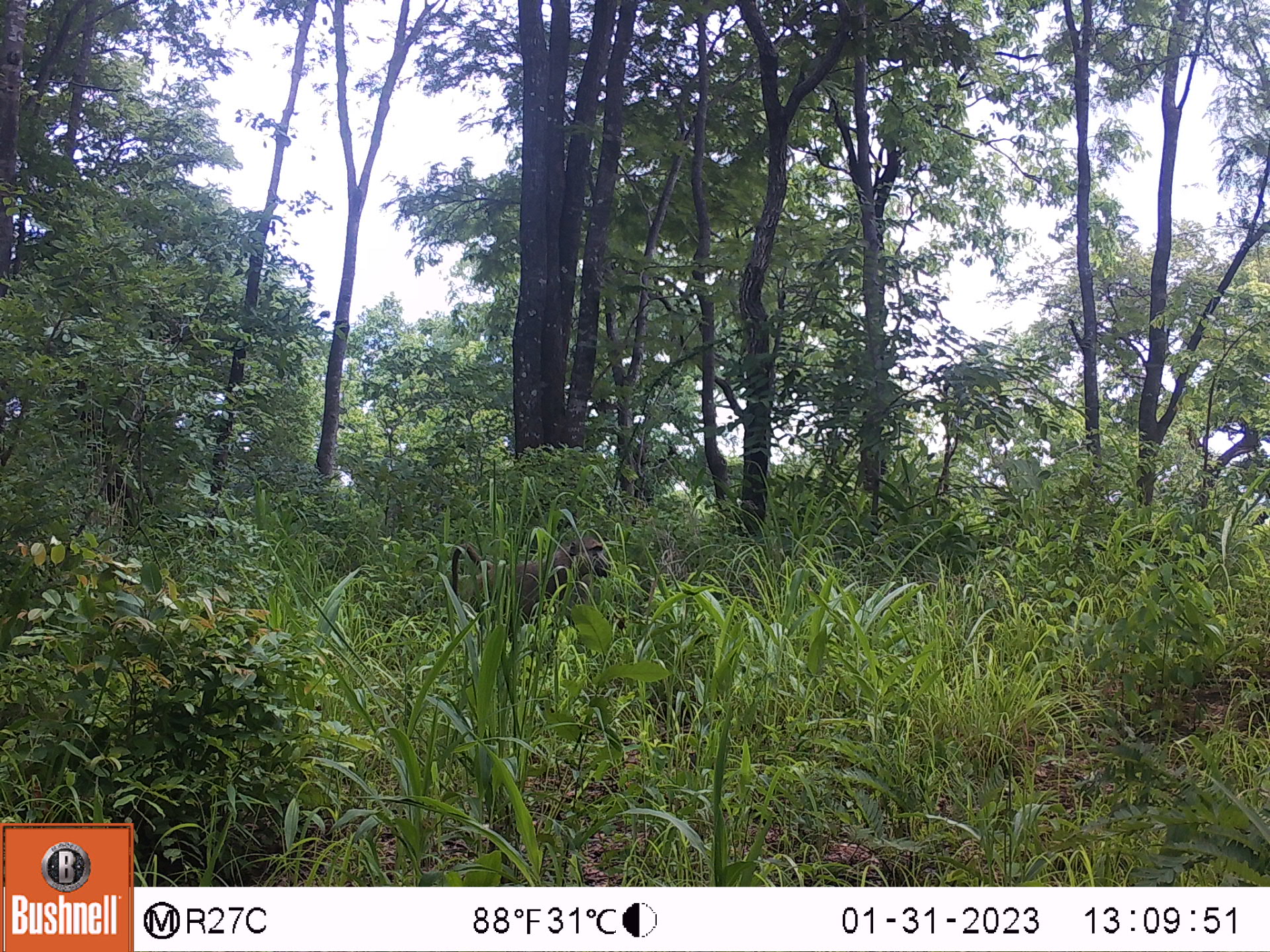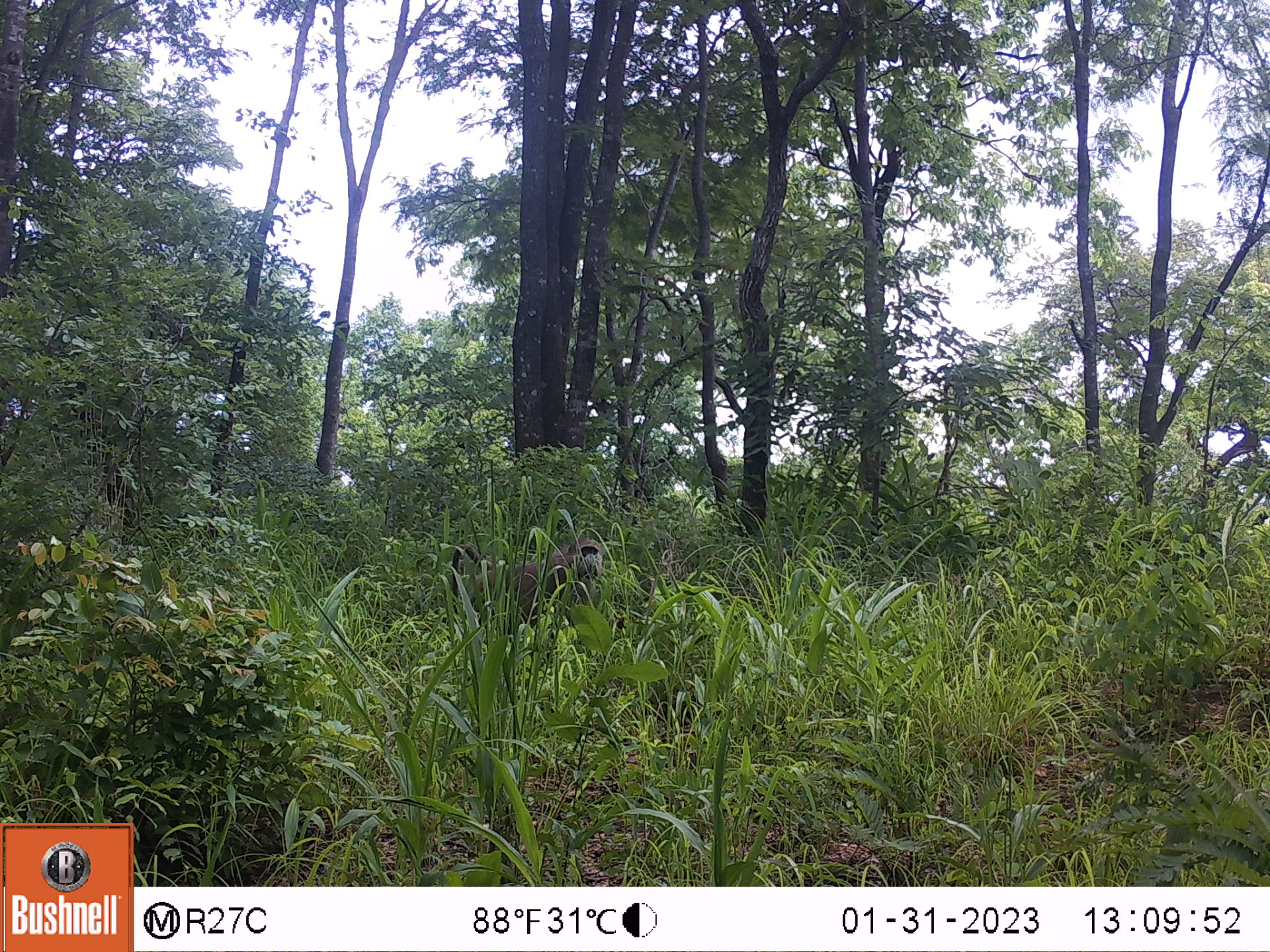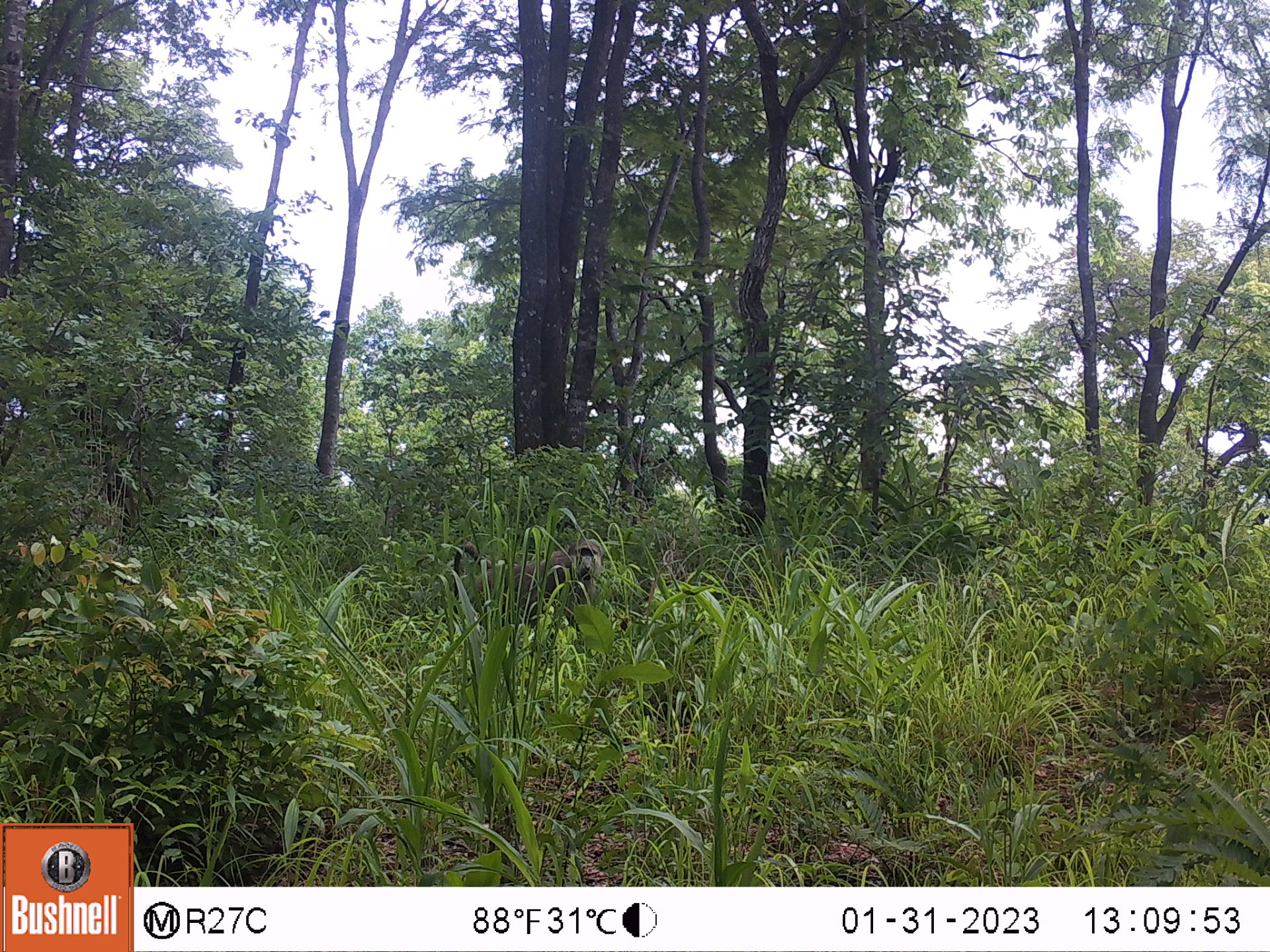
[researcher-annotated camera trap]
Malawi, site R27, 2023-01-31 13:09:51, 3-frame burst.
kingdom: Animalia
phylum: Chordata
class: Mammalia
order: Primates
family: Cercopithecidae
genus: Papio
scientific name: Papio cynocephalus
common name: yellow baboon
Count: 1.